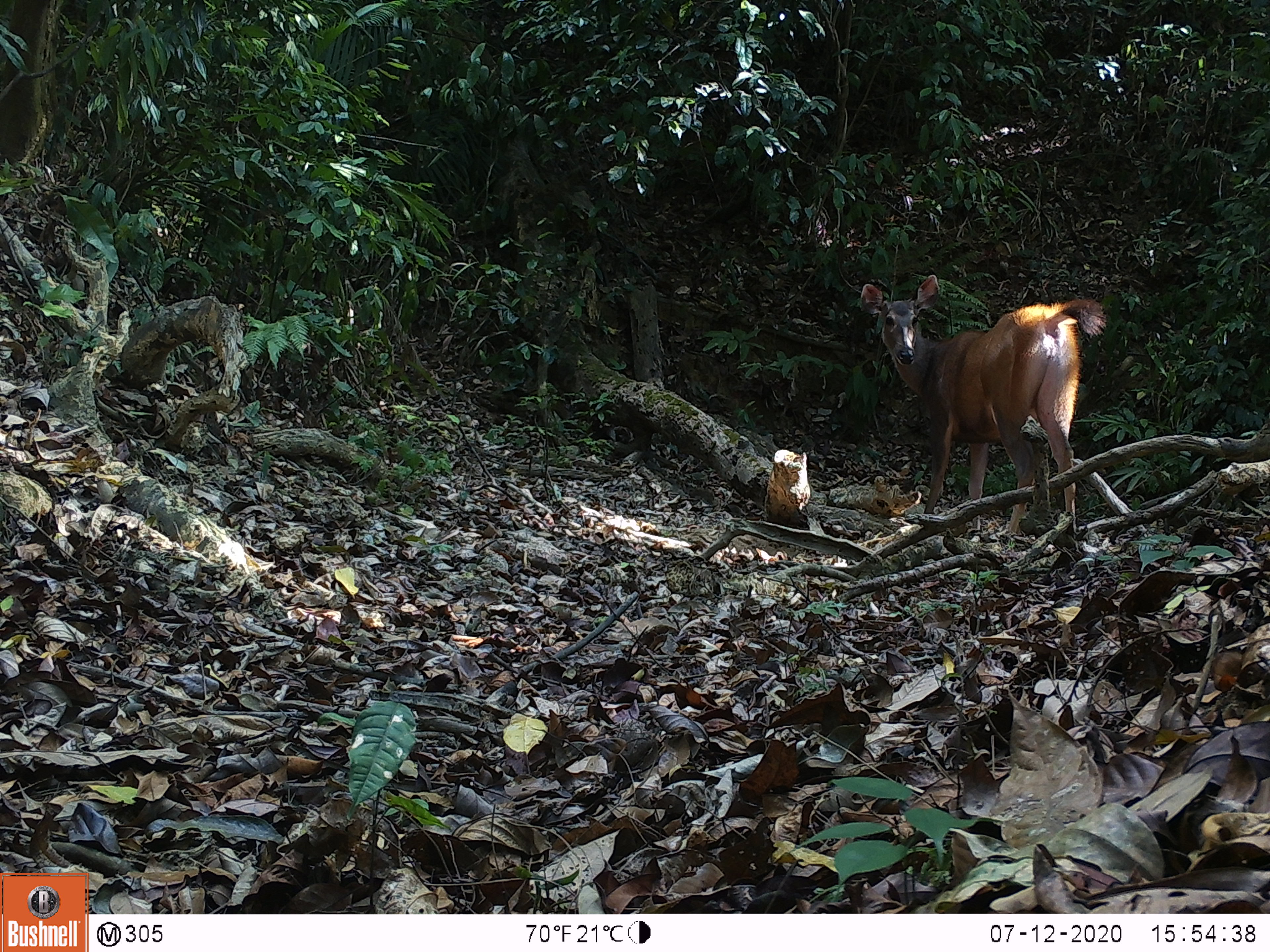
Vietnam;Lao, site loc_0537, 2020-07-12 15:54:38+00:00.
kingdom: Animalia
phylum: Chordata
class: Mammalia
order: Artiodactyla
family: Cervidae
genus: Rusa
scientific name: Rusa unicolor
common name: sambar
Sambar (Rusa unicolor). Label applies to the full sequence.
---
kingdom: Animalia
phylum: Chordata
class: Mammalia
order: Carnivora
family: Herpestidae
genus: Urva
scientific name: Urva urva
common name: crab-eating mongoose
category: crab eating mongoose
Crab eating mongoose (crab-eating mongoose) (Urva urva). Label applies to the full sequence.